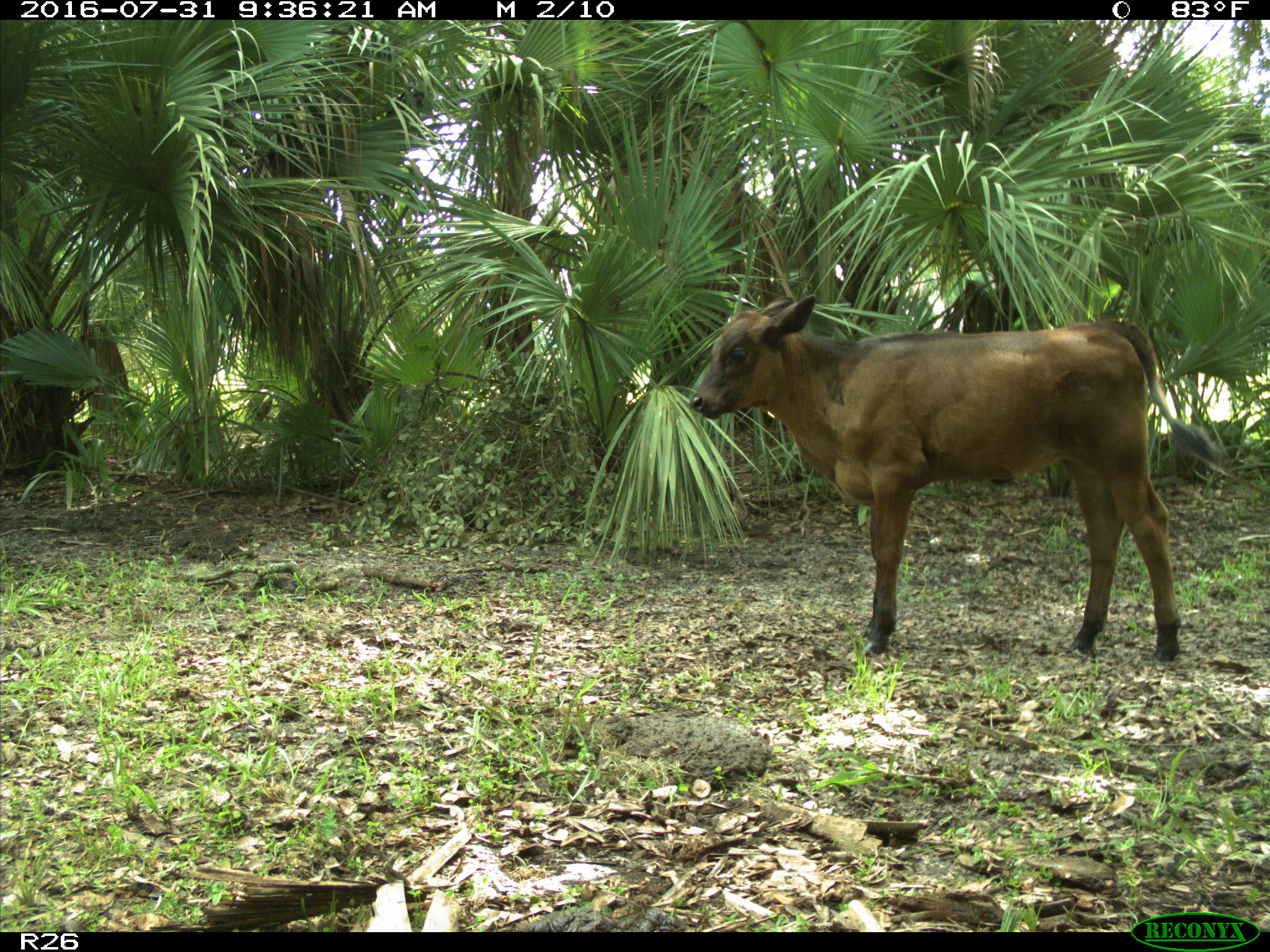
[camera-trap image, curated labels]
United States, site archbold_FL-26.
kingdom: Animalia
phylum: Chordata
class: Mammalia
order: Artiodactyla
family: Bovidae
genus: Bos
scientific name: Bos taurus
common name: domestic cow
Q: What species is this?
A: Bos taurus (domestic cow).